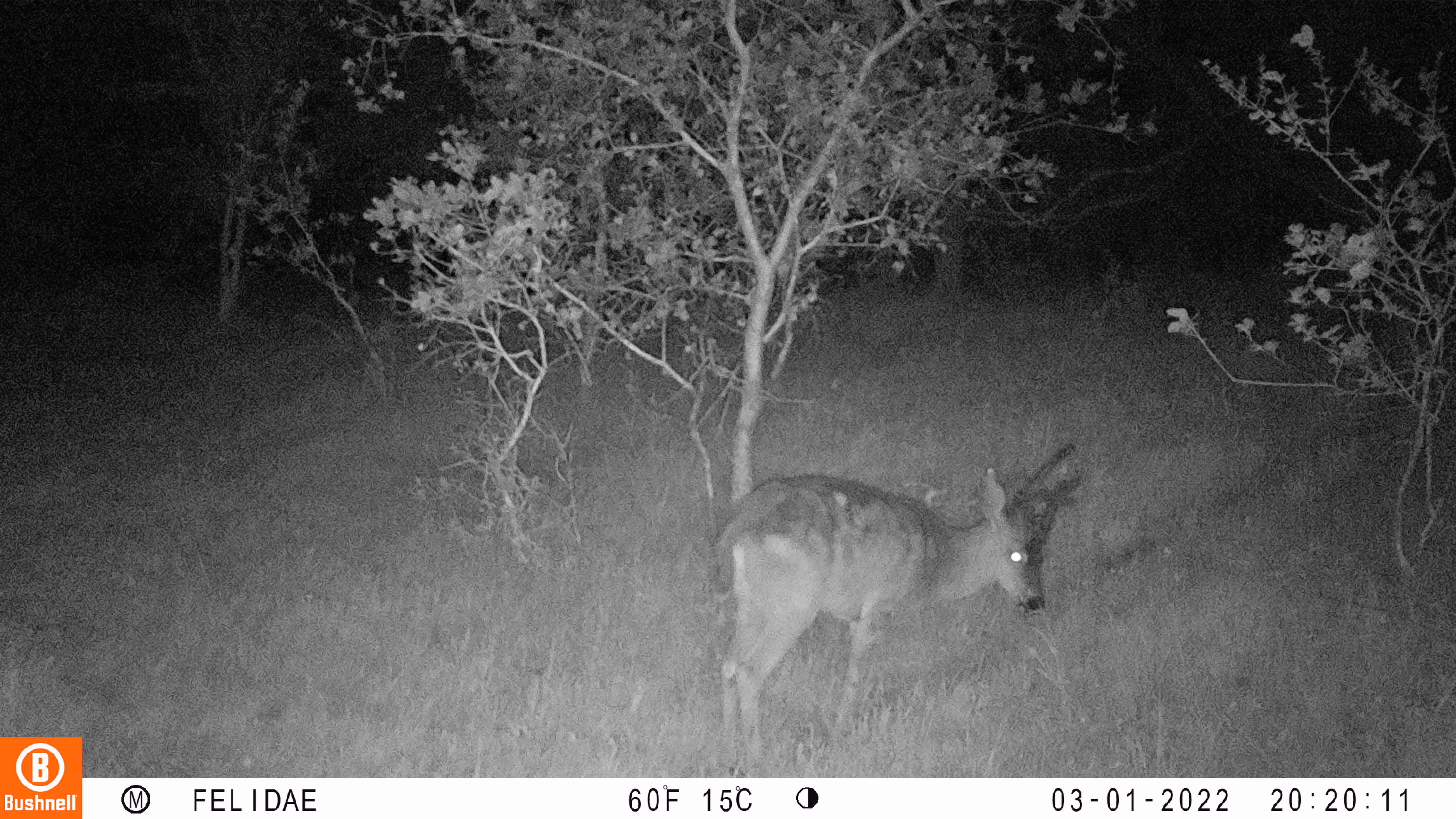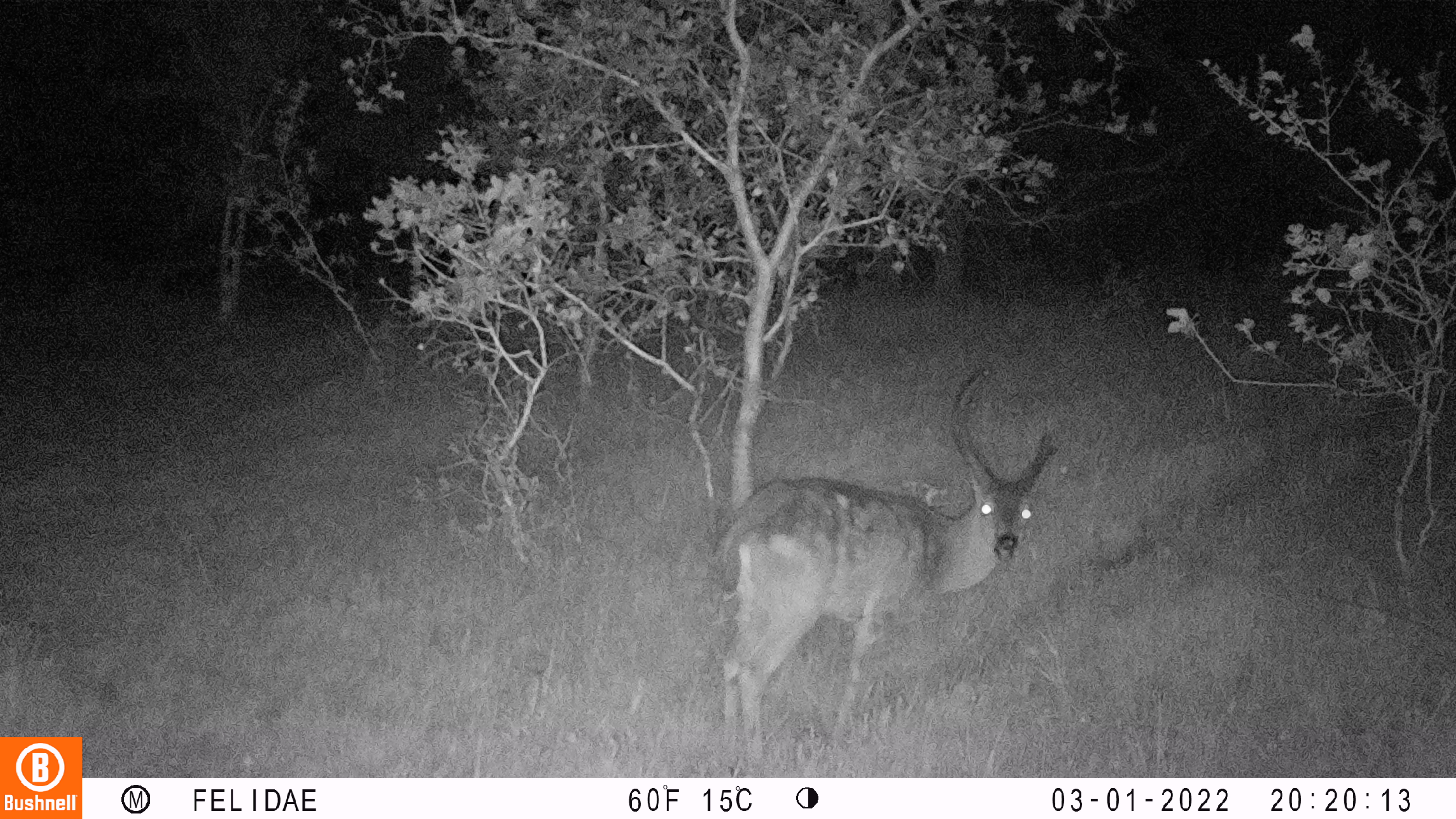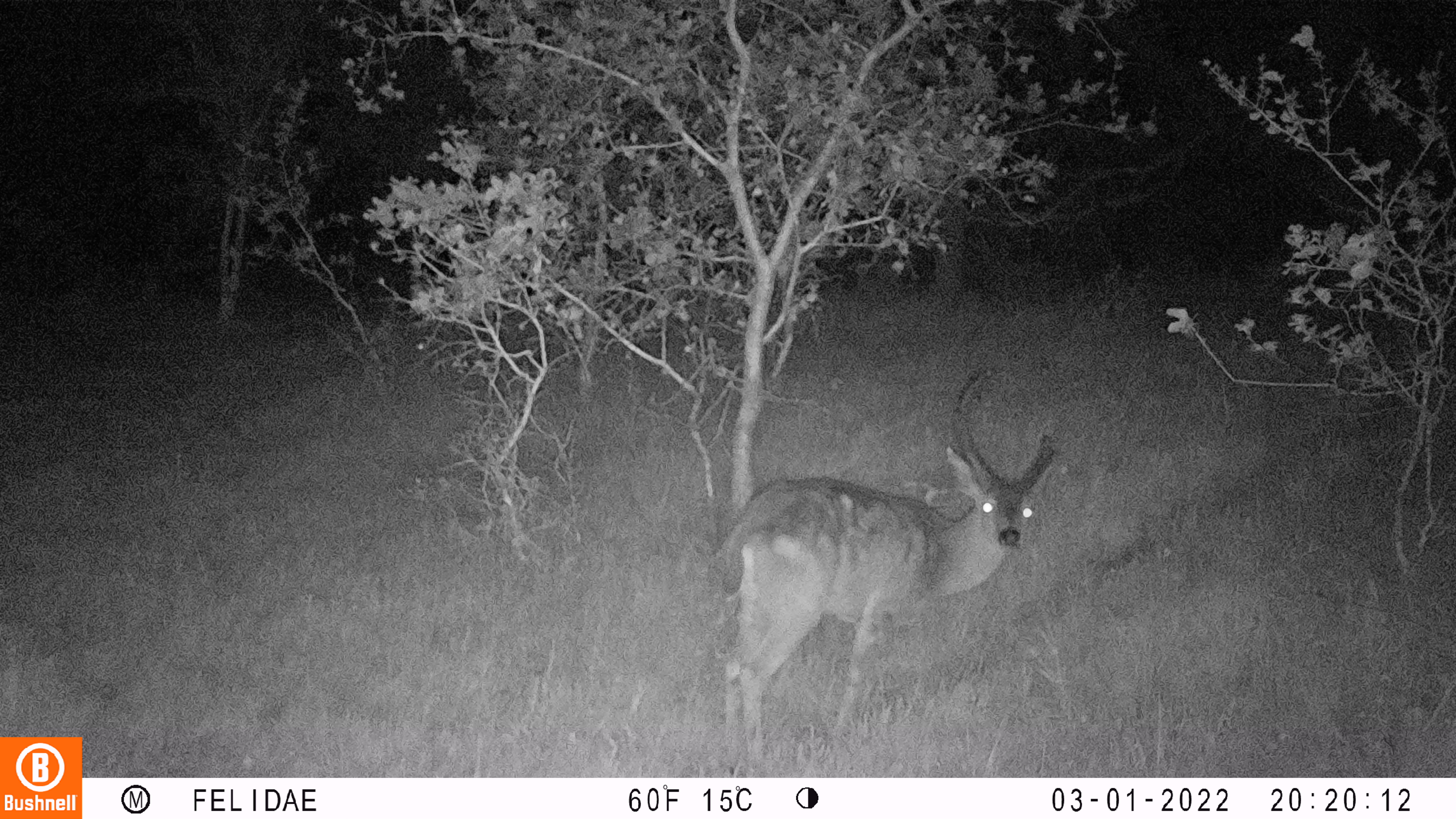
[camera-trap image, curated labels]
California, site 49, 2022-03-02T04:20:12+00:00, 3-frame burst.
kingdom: Animalia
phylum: Chordata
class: Mammalia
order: Artiodactyla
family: Cervidae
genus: Odocoileus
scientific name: Odocoileus hemionus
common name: mule deer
Mule deer (Odocoileus hemionus).